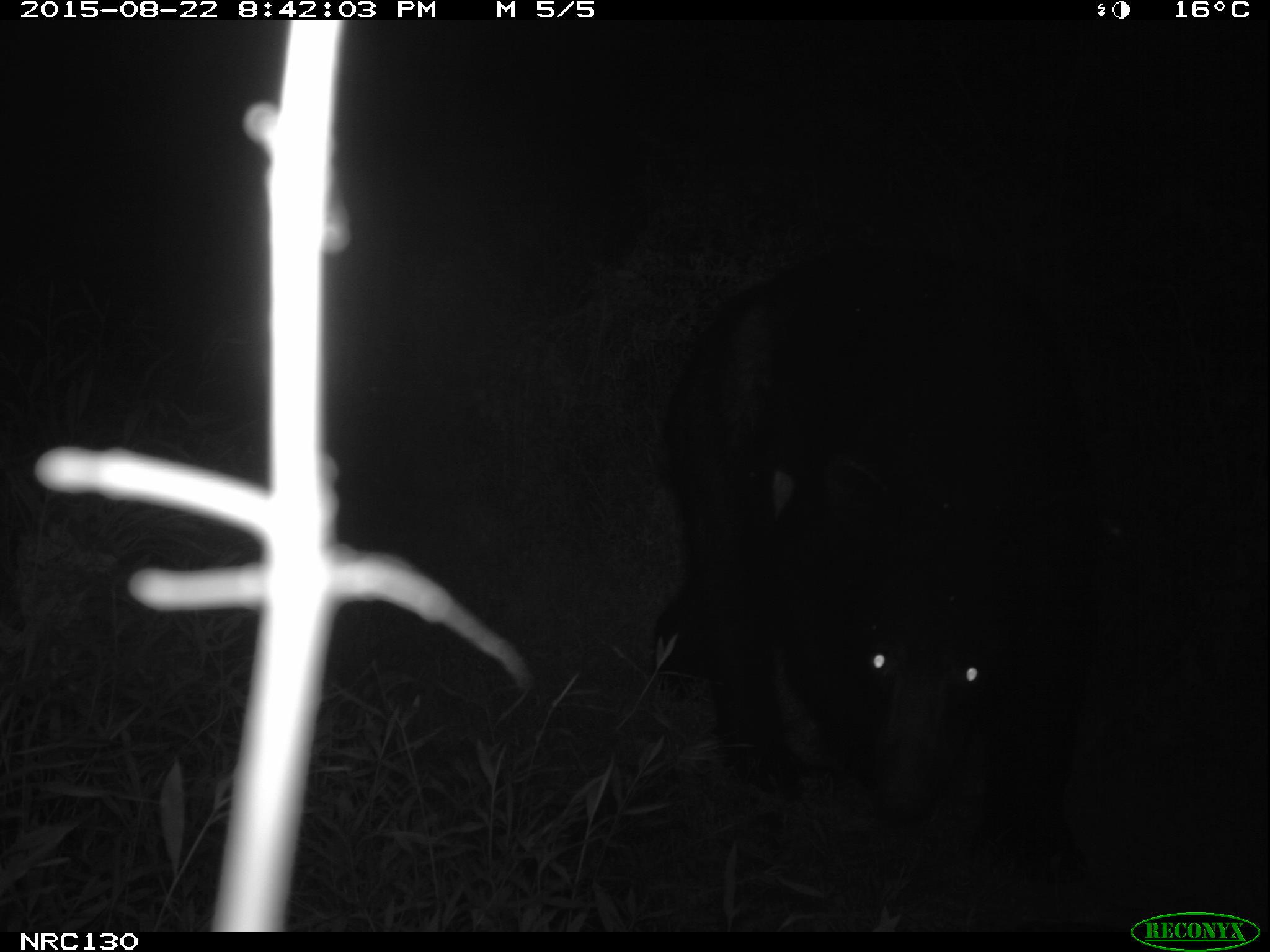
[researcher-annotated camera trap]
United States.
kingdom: Animalia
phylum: Chordata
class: Mammalia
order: Carnivora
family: Ursidae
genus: Ursus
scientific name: Ursus americanus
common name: american black bear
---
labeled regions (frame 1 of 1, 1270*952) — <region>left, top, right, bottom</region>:
American Black Bear: <region>830, 557, 1055, 844</region>